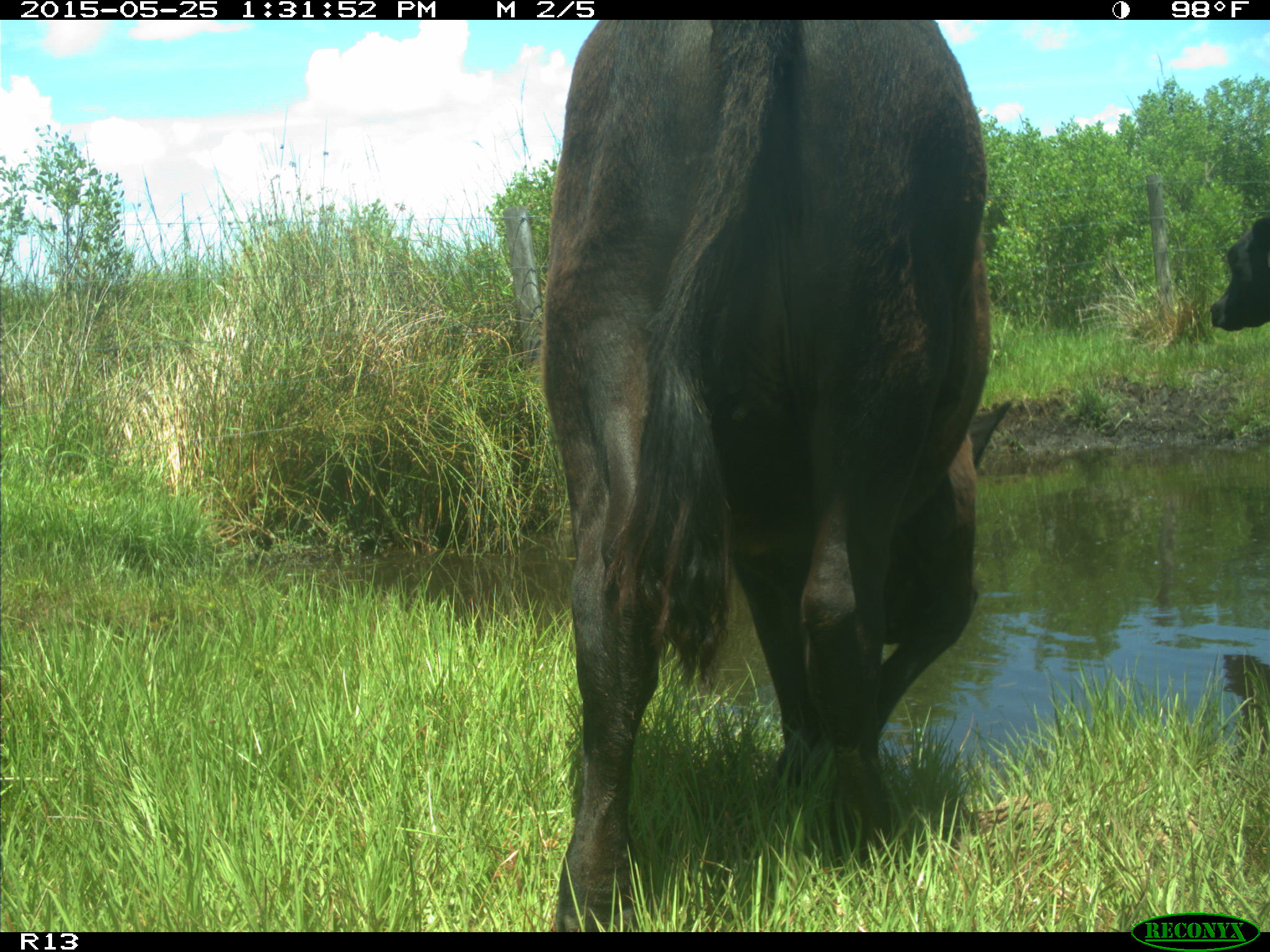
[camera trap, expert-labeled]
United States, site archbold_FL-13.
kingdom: Animalia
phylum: Chordata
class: Mammalia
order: Artiodactyla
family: Bovidae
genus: Bos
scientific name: Bos taurus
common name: domestic cow